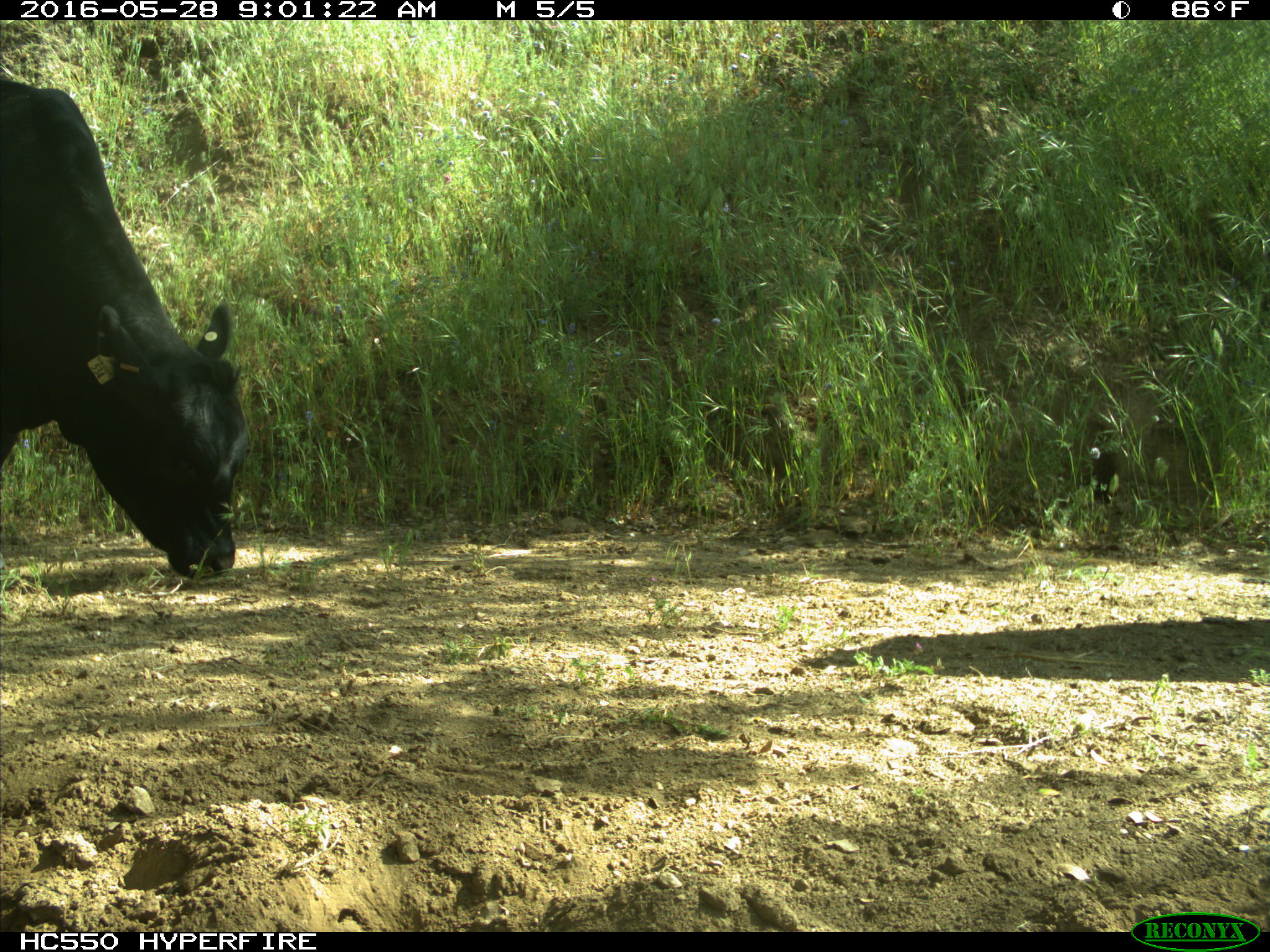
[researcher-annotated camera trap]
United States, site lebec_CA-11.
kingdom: Animalia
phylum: Chordata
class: Mammalia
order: Artiodactyla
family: Bovidae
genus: Bos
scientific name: Bos taurus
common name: domestic cow